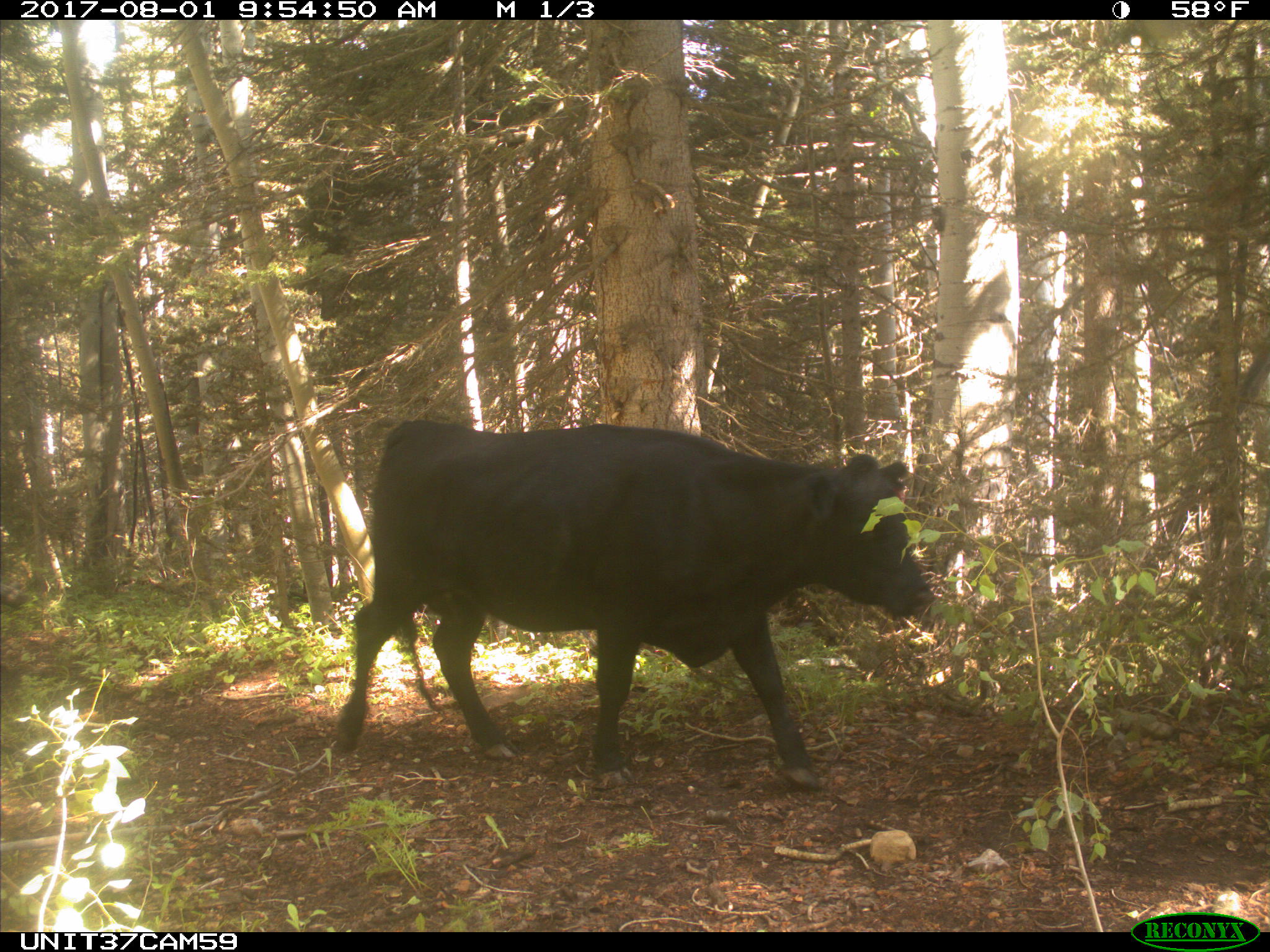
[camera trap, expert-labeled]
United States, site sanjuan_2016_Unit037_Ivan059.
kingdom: Animalia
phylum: Chordata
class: Mammalia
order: Artiodactyla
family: Bovidae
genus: Bos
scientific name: Bos taurus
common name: domestic cow